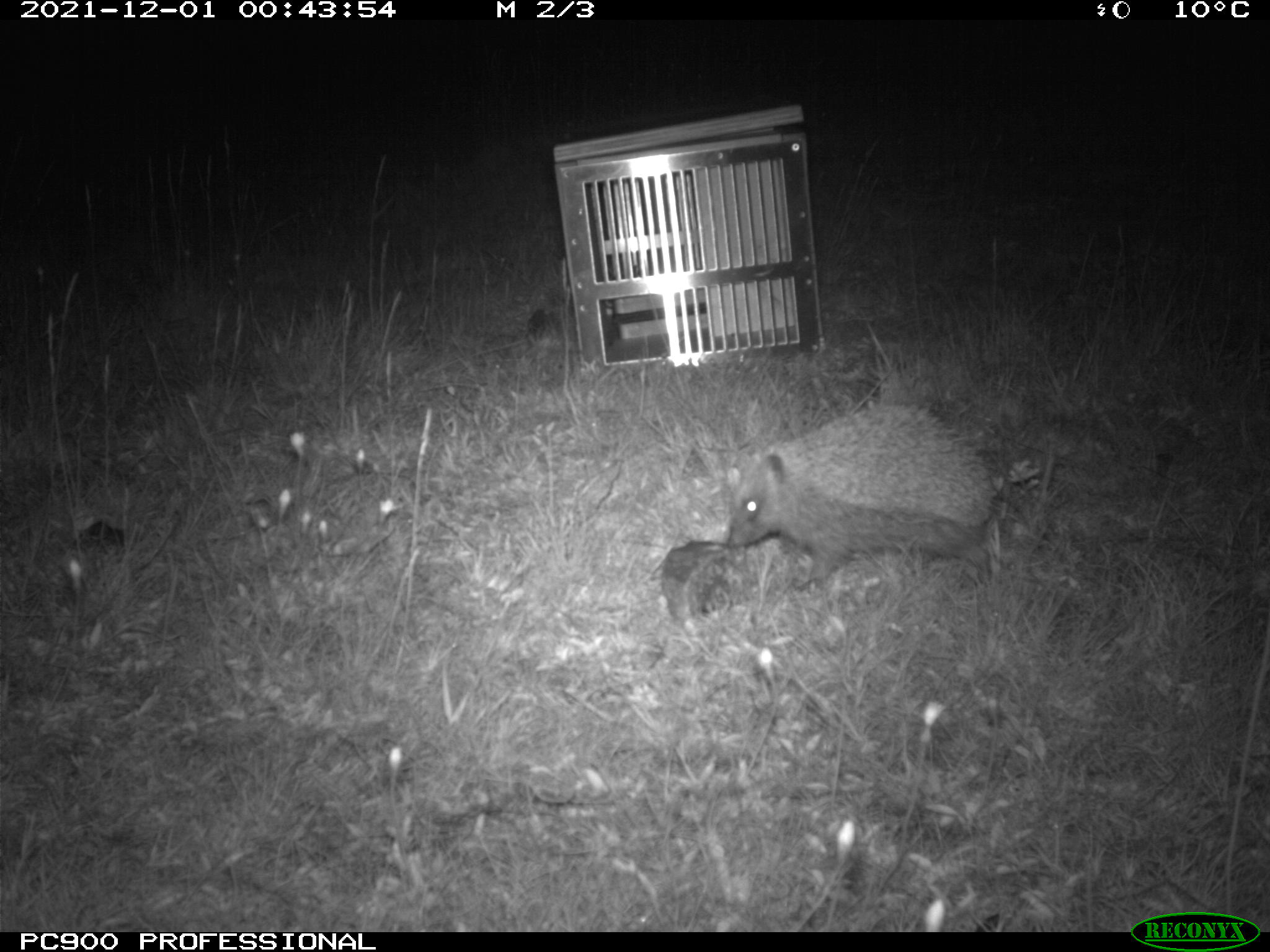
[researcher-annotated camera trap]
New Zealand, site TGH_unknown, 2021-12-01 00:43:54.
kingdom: Animalia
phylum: Chordata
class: Mammalia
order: Eulipotyphla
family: Erinaceidae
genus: Erinaceus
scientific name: Erinaceus europaeus europaeus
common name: european hedgehog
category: hedgehog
Hedgehog (european hedgehog) (Erinaceus europaeus europaeus).